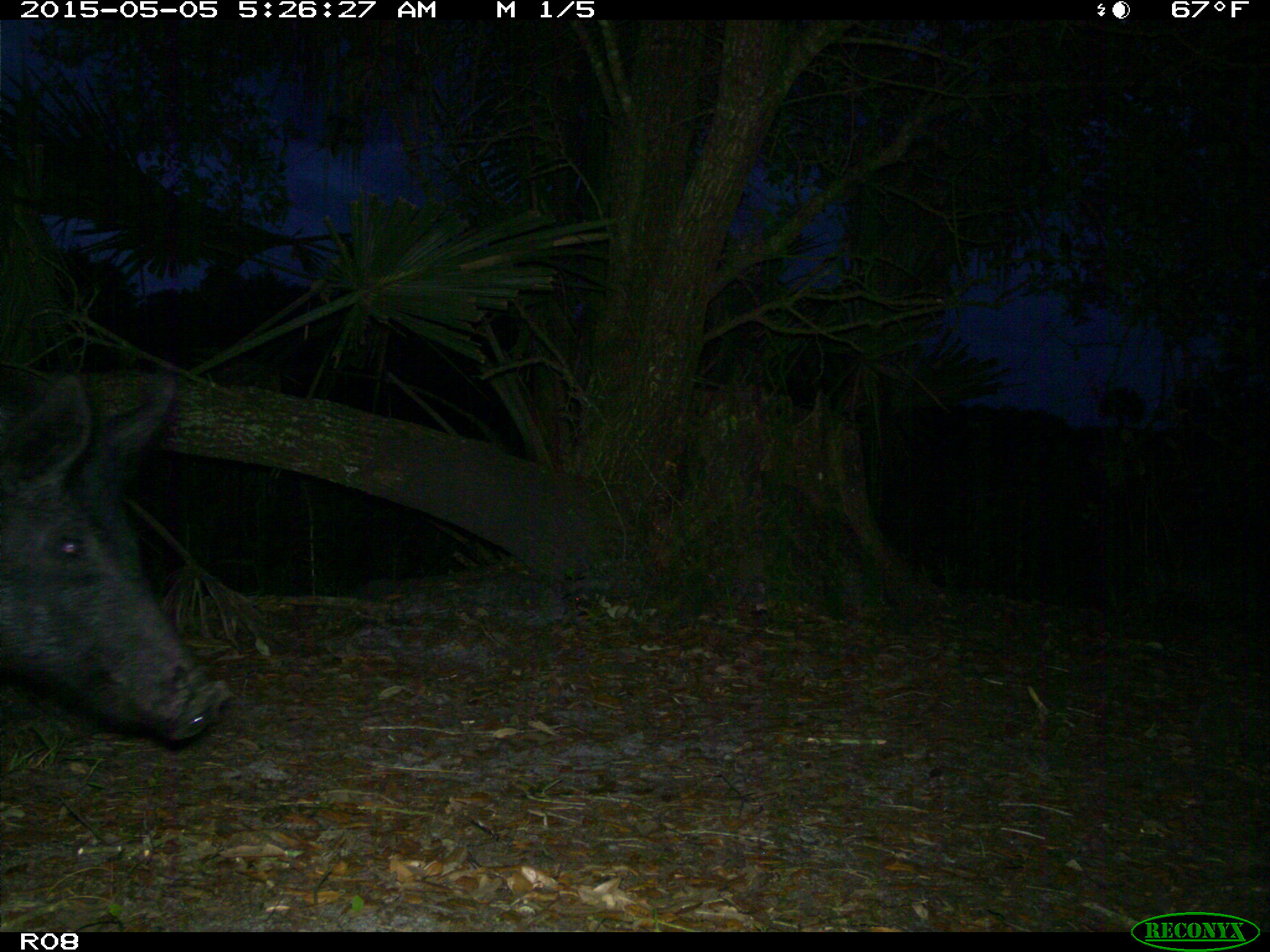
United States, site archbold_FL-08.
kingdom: Animalia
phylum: Chordata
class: Mammalia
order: Artiodactyla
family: Suidae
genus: Sus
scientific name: Sus scrofa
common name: wild boar